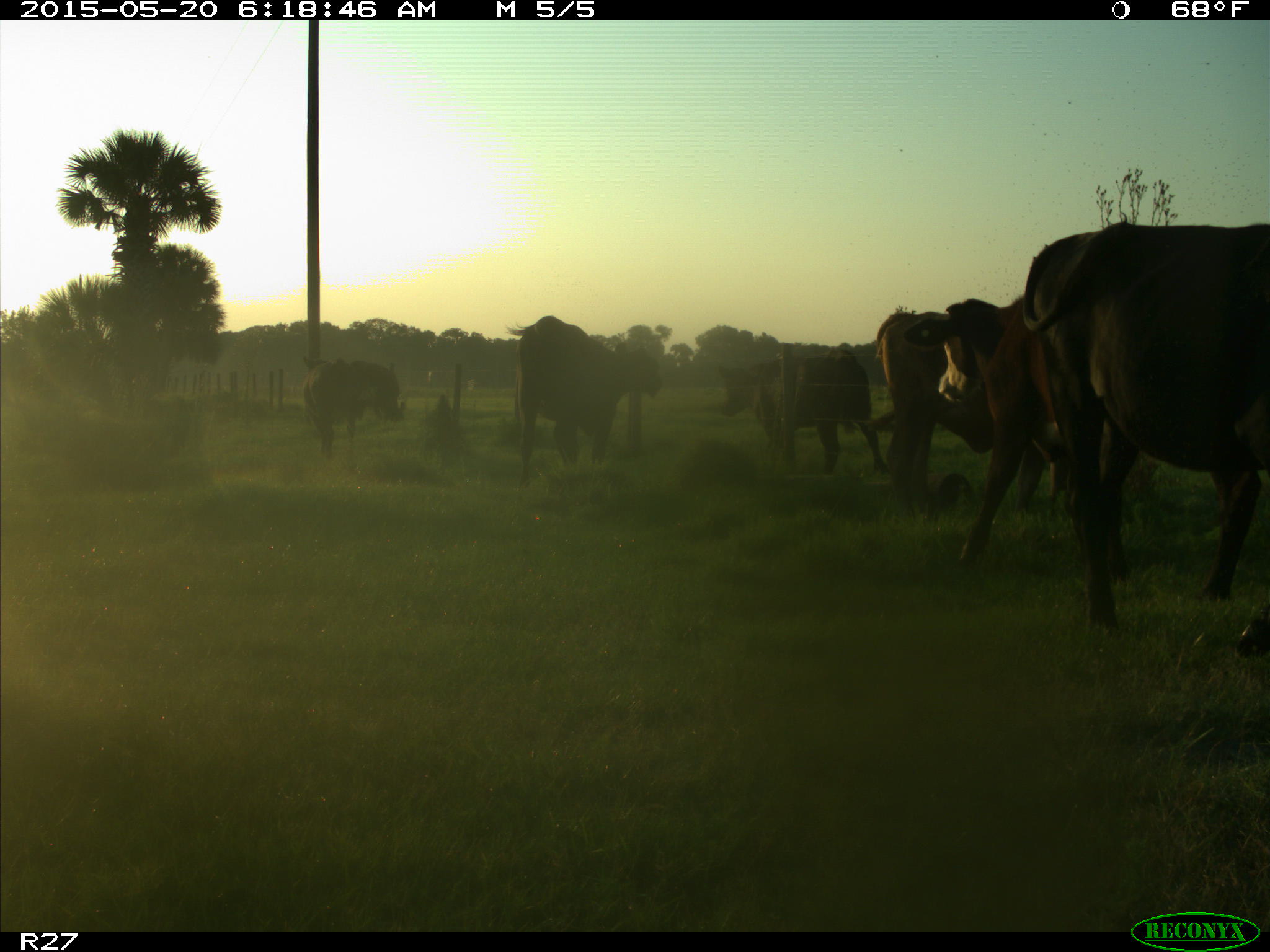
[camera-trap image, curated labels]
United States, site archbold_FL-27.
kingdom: Animalia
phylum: Chordata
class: Mammalia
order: Artiodactyla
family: Bovidae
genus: Bos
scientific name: Bos taurus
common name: domestic cow